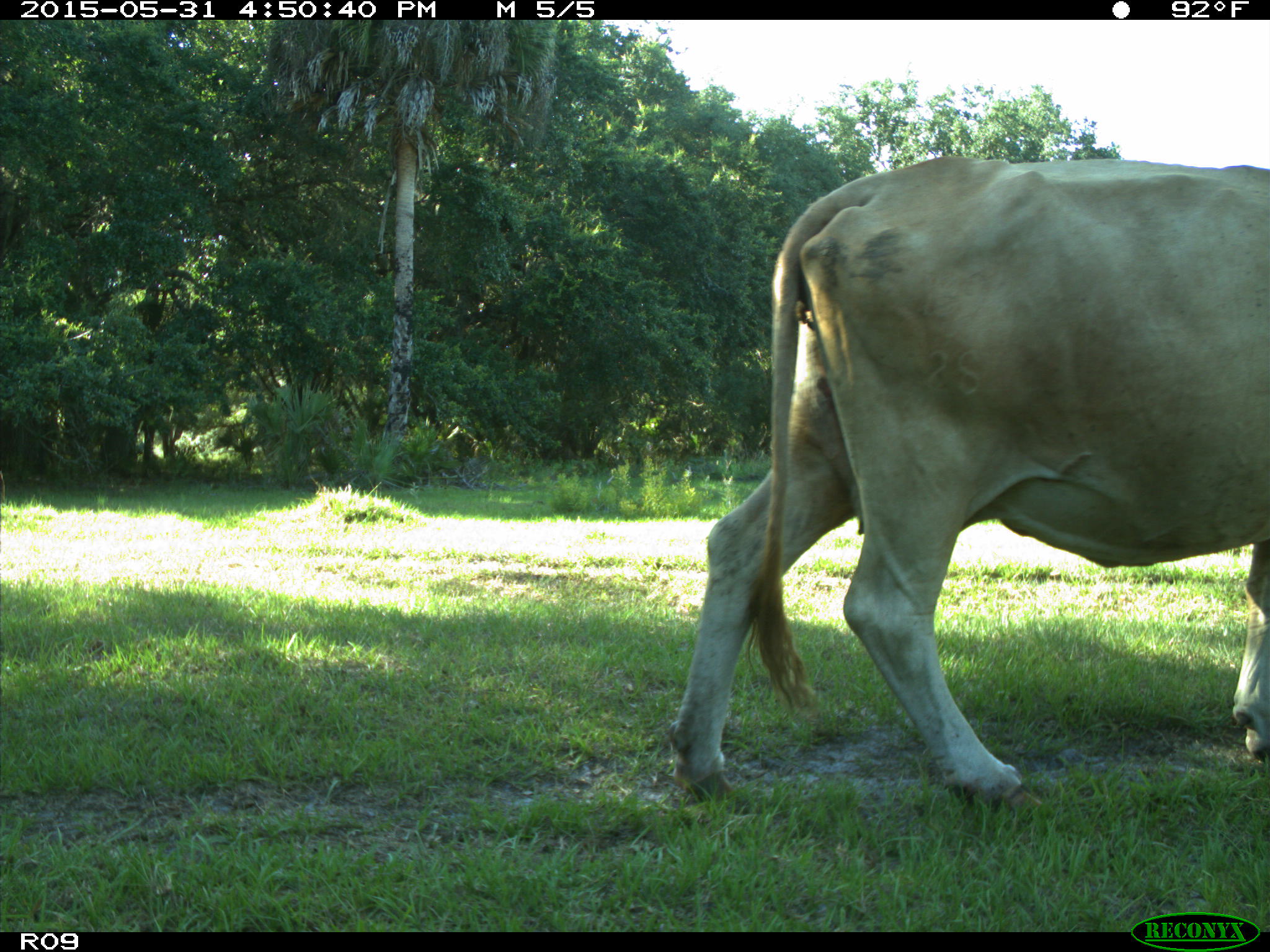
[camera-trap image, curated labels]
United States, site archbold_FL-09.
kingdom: Animalia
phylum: Chordata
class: Mammalia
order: Artiodactyla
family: Bovidae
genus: Bos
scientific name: Bos taurus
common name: domestic cow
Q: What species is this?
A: Bos taurus (domestic cow).